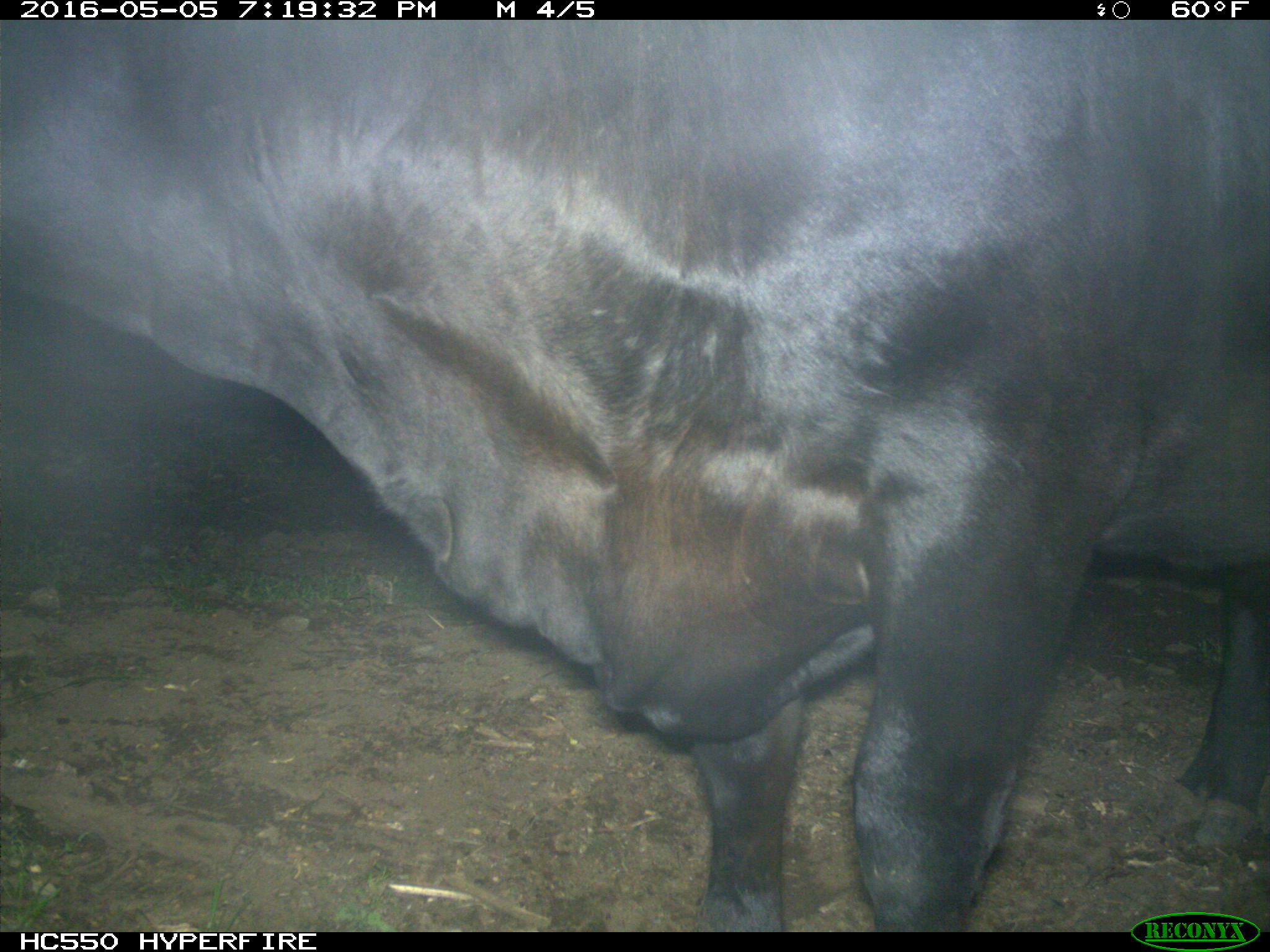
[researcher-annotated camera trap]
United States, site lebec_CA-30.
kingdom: Animalia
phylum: Chordata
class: Mammalia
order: Artiodactyla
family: Bovidae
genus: Bos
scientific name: Bos taurus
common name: domestic cow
Bos taurus (domestic cow).